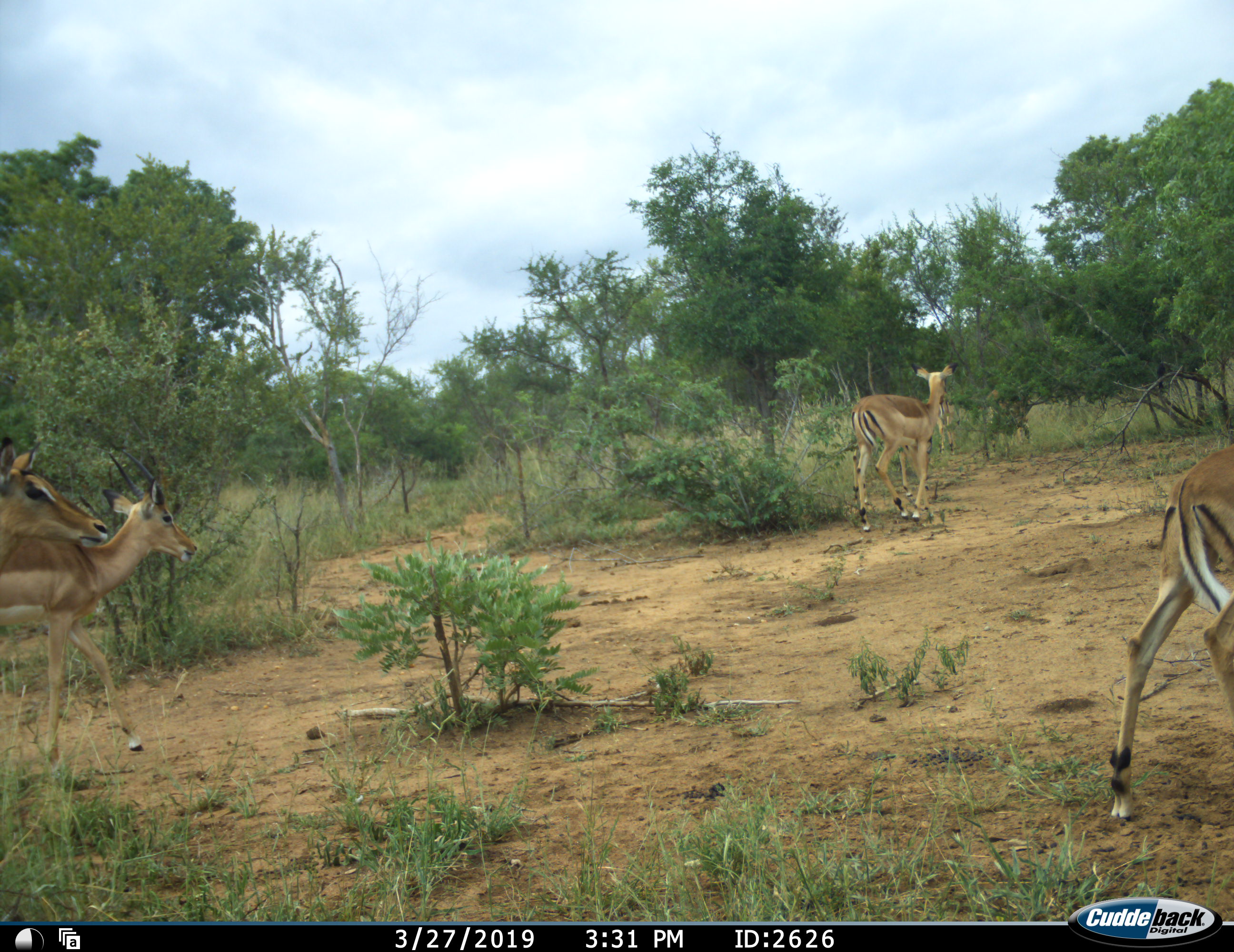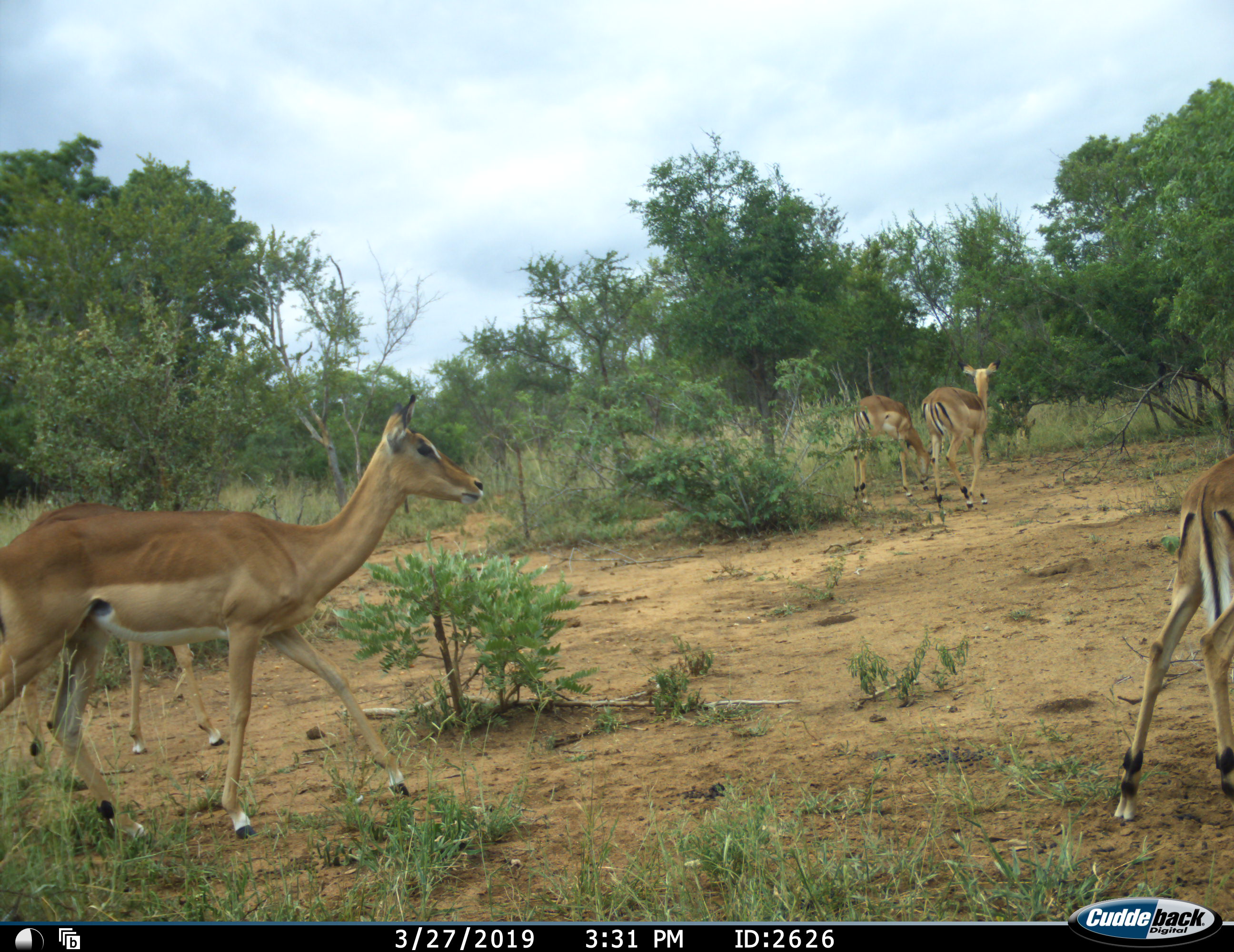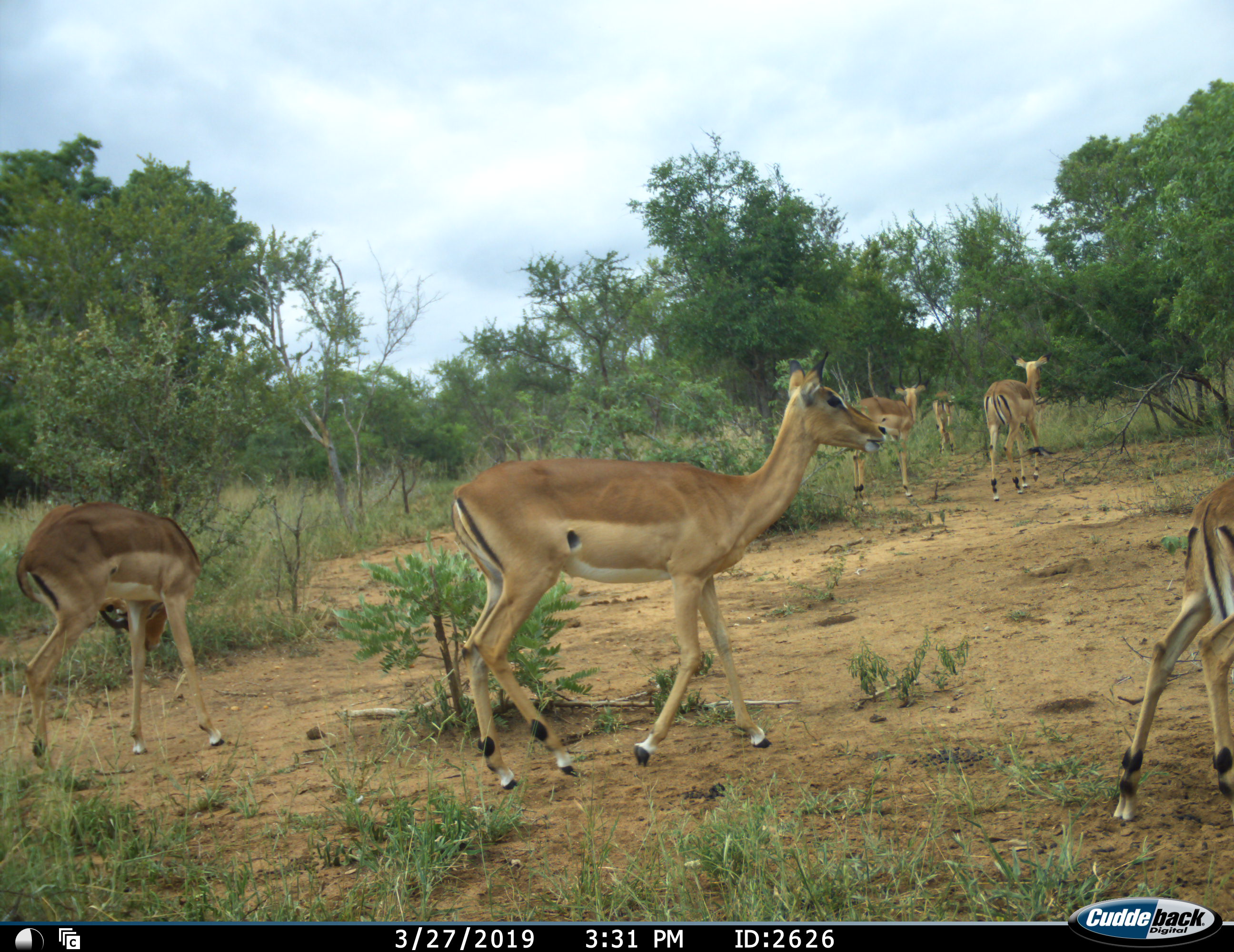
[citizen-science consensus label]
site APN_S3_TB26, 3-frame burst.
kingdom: Animalia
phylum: Chordata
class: Mammalia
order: Artiodactyla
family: Bovidae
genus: Aepyceros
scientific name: Aepyceros melampus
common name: impala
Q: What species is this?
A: Impala (Aepyceros melampus).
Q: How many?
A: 6.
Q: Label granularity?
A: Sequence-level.